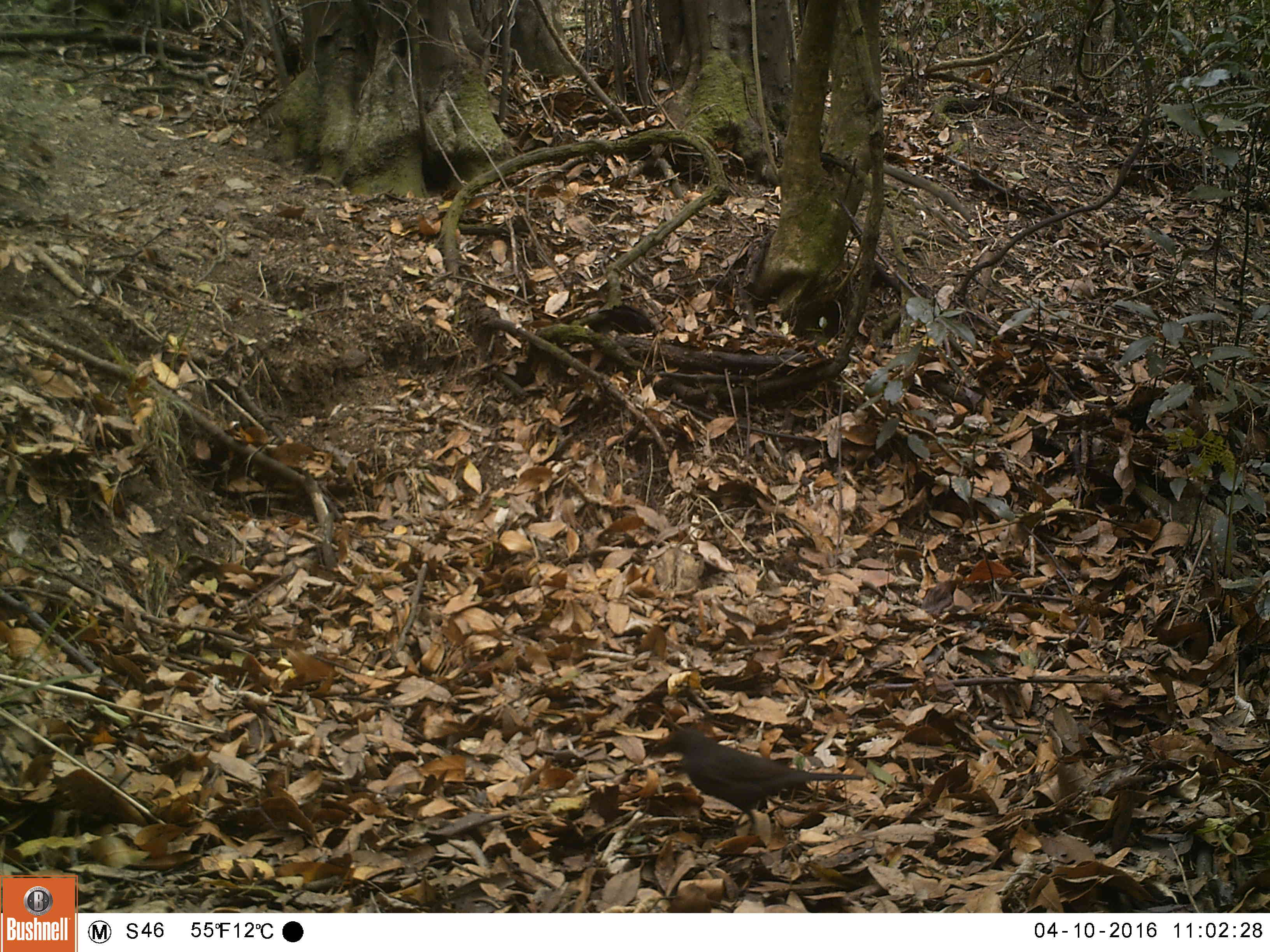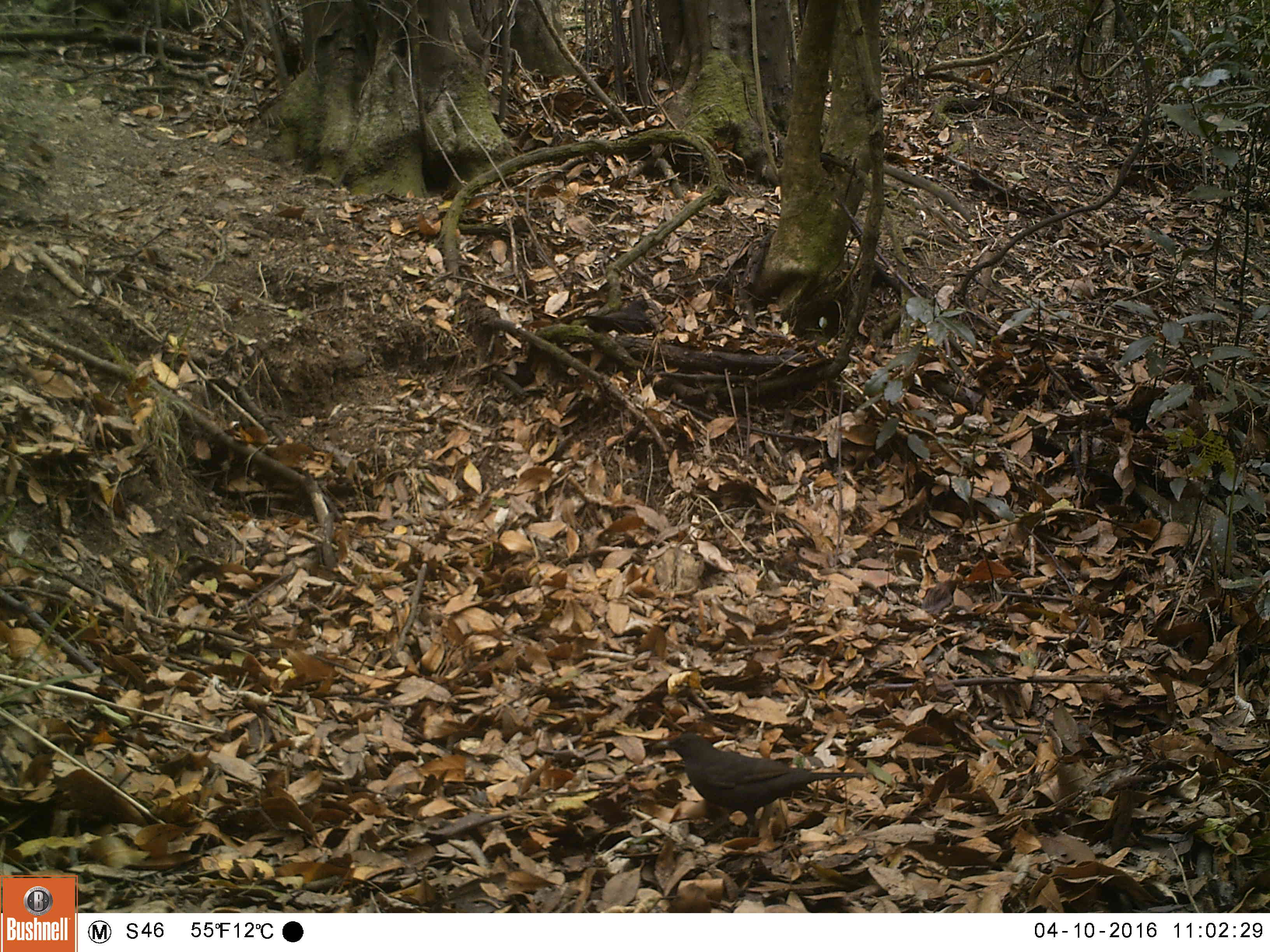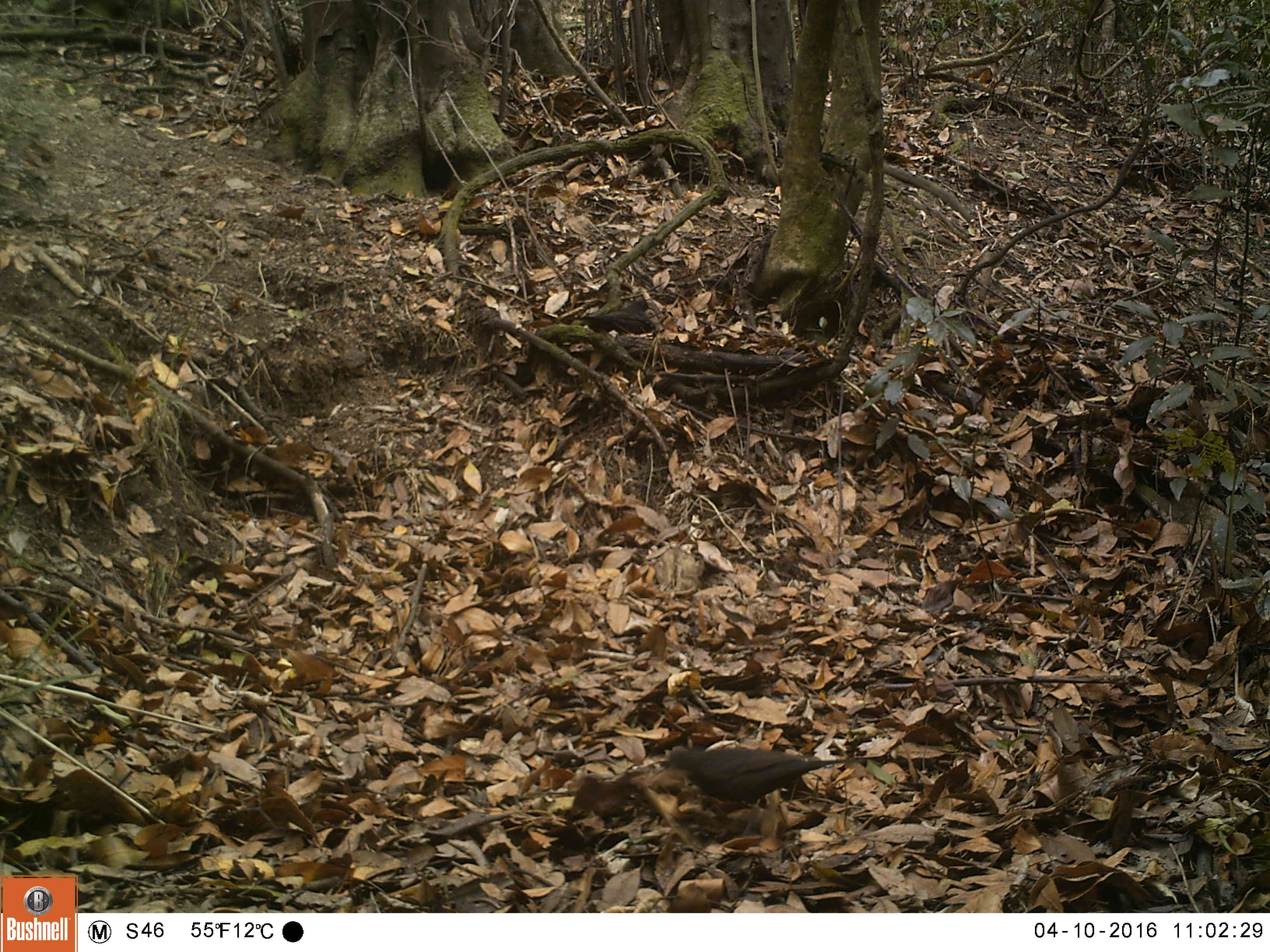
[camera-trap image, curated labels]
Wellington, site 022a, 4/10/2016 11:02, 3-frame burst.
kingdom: Animalia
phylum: Chordata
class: Aves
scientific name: Aves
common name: bird